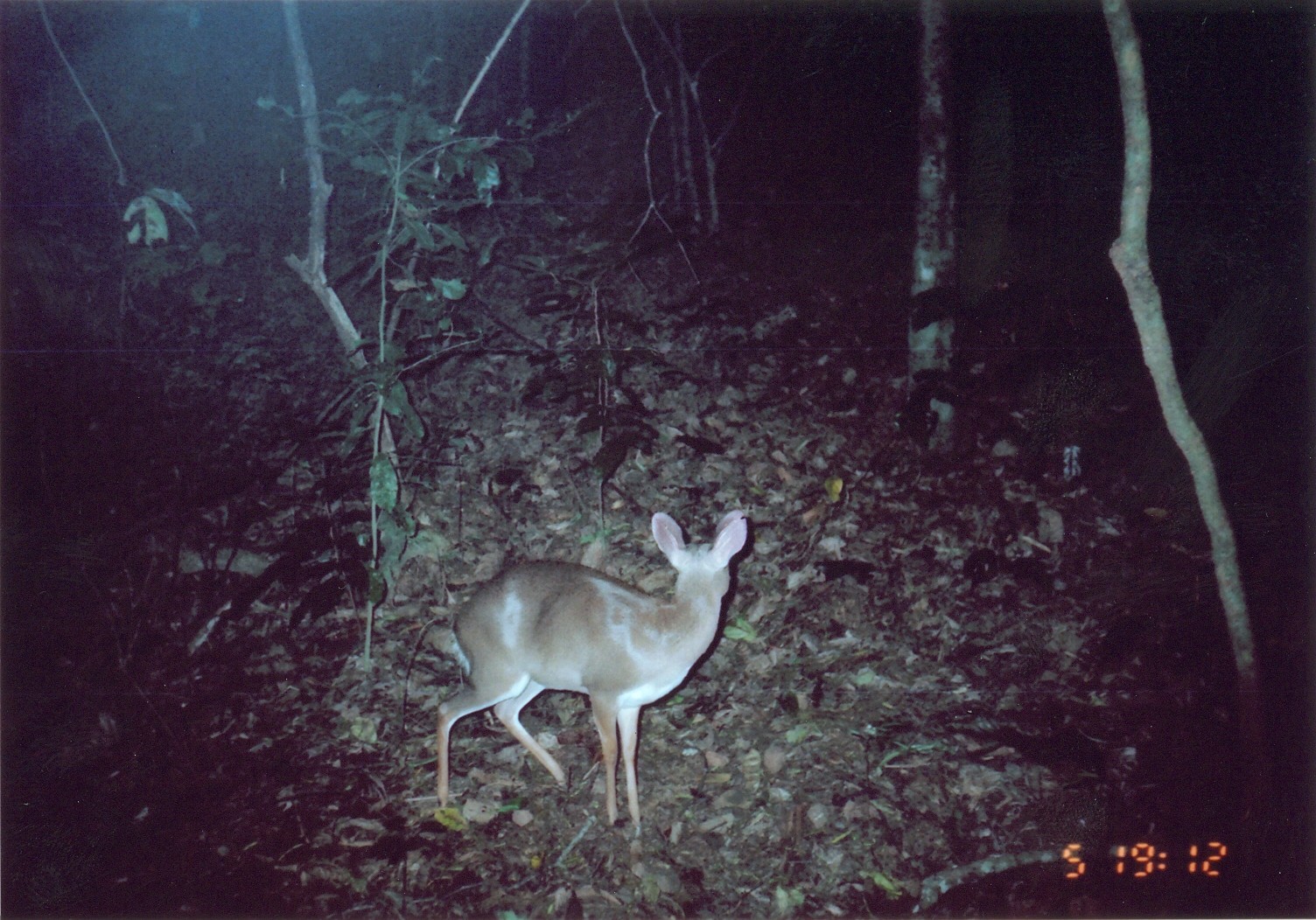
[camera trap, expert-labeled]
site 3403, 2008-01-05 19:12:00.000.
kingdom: Animalia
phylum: Chordata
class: Mammalia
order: Artiodactyla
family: Bovidae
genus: Nesotragus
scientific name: Nesotragus moschatus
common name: suni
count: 1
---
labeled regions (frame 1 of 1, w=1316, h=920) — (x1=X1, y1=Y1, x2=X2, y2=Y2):
nesotragus moschatus: (x1=394, y1=509, x2=750, y2=841)